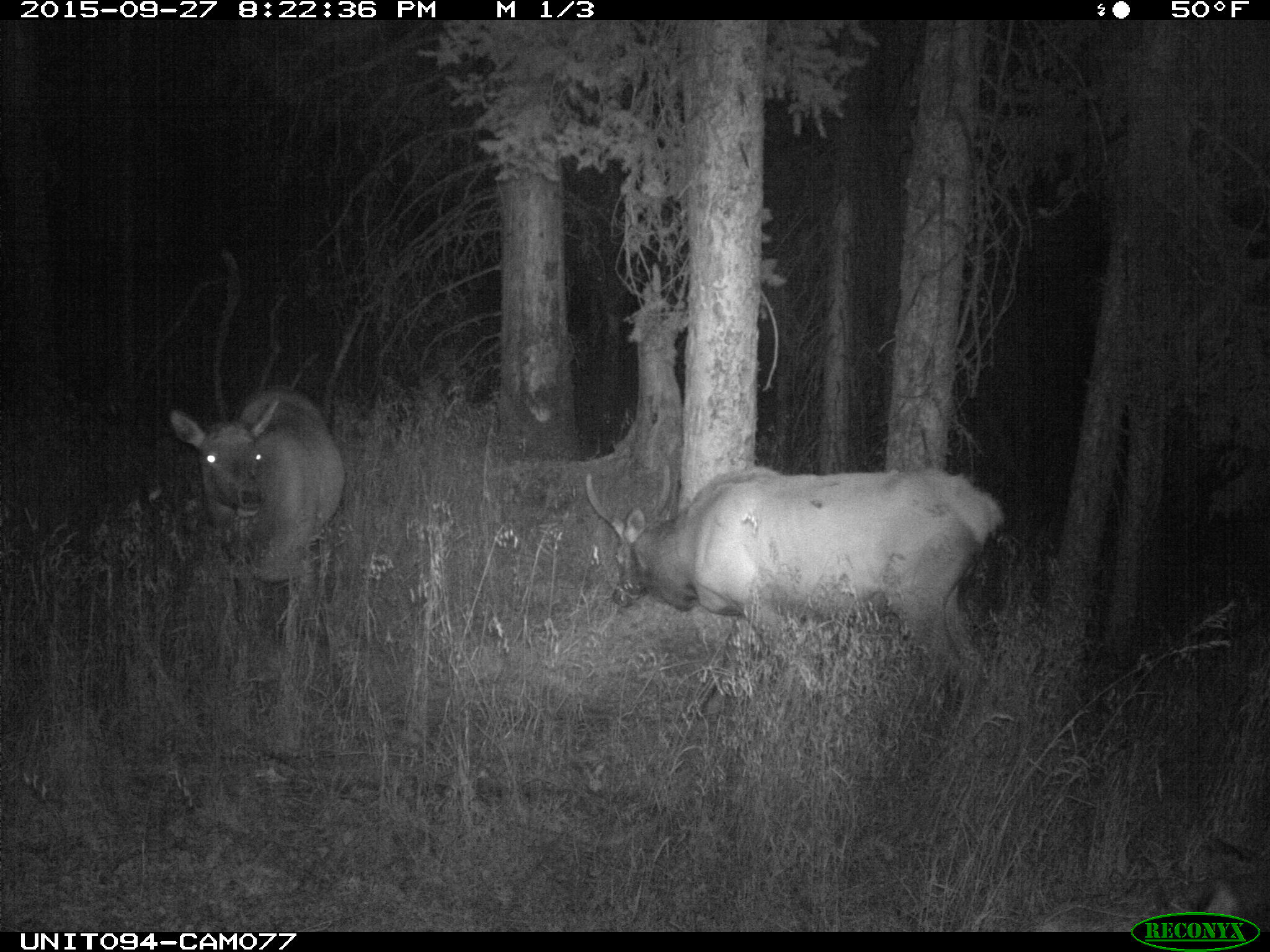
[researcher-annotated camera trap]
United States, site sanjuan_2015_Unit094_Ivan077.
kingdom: Animalia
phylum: Chordata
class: Mammalia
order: Artiodactyla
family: Cervidae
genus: Cervus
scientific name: Cervus elaphus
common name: red deer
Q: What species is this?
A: Cervus elaphus (red deer).